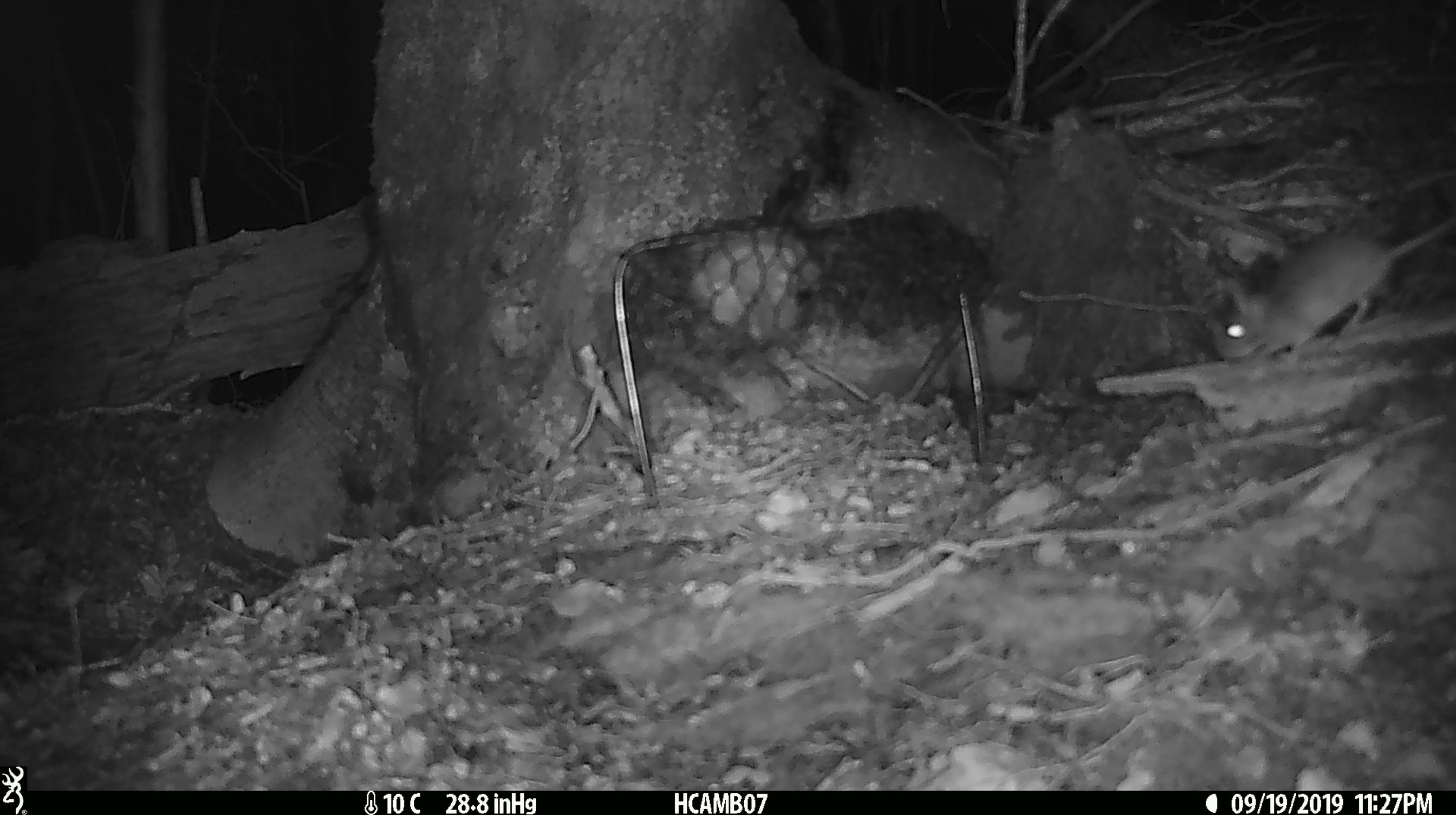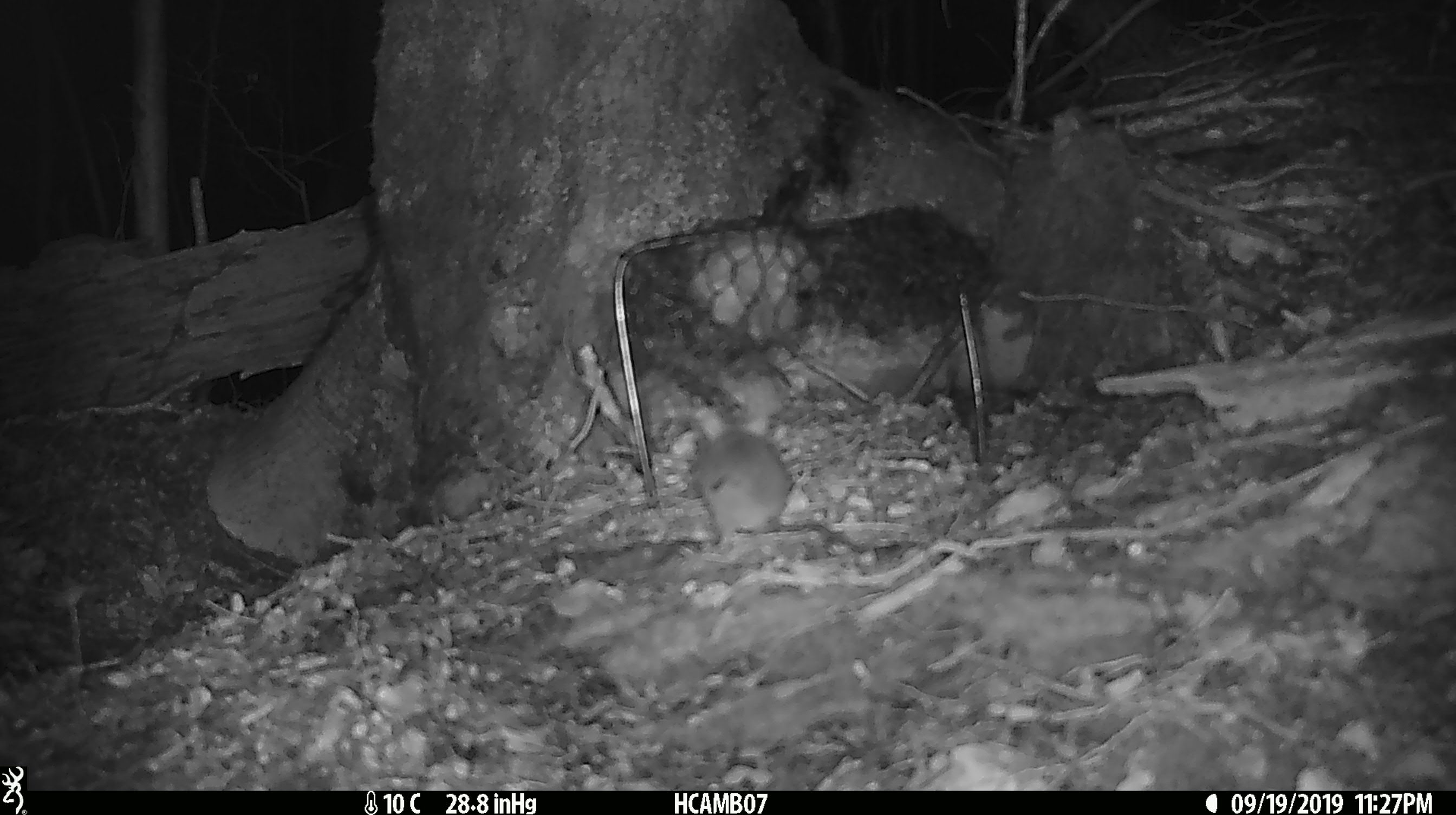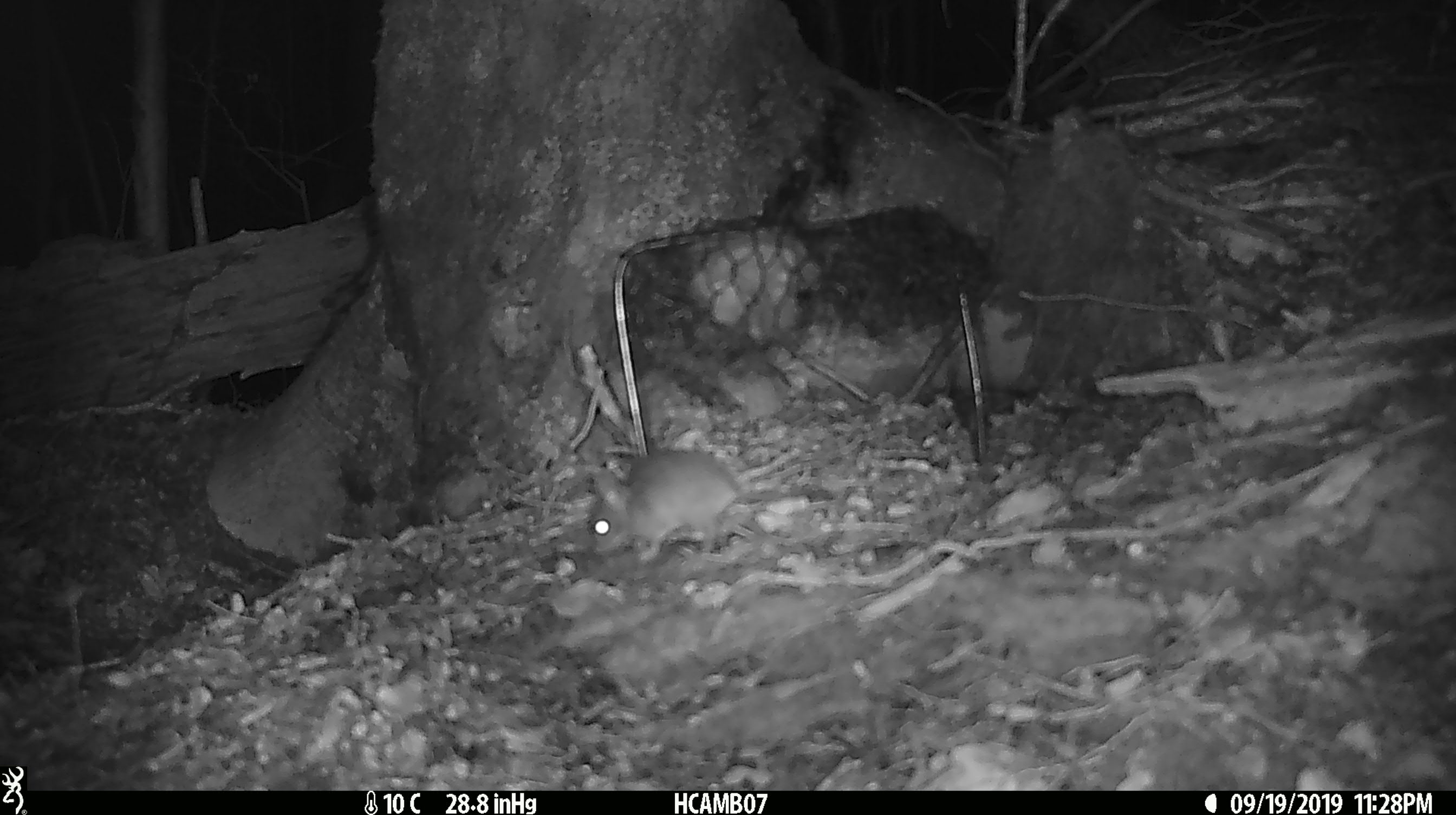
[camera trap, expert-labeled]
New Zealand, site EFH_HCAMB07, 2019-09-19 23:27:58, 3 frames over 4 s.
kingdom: Animalia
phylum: Chordata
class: Mammalia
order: Rodentia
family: Muridae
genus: Mus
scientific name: Mus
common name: mouse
Mouse (Mus).